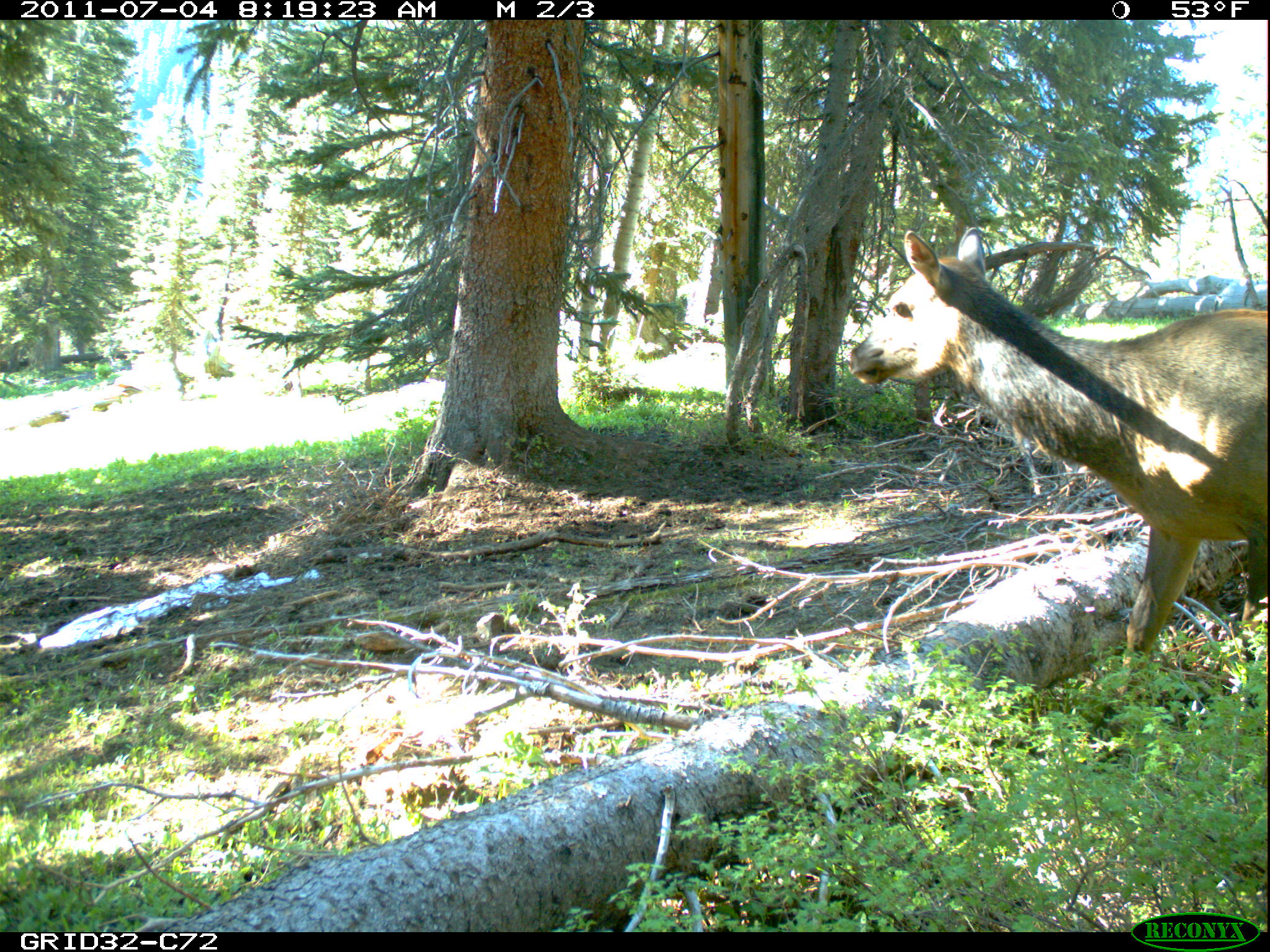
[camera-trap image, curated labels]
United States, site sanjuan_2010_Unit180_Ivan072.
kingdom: Animalia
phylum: Chordata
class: Mammalia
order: Artiodactyla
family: Cervidae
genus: Cervus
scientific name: Cervus elaphus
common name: red deer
Cervus elaphus (red deer).